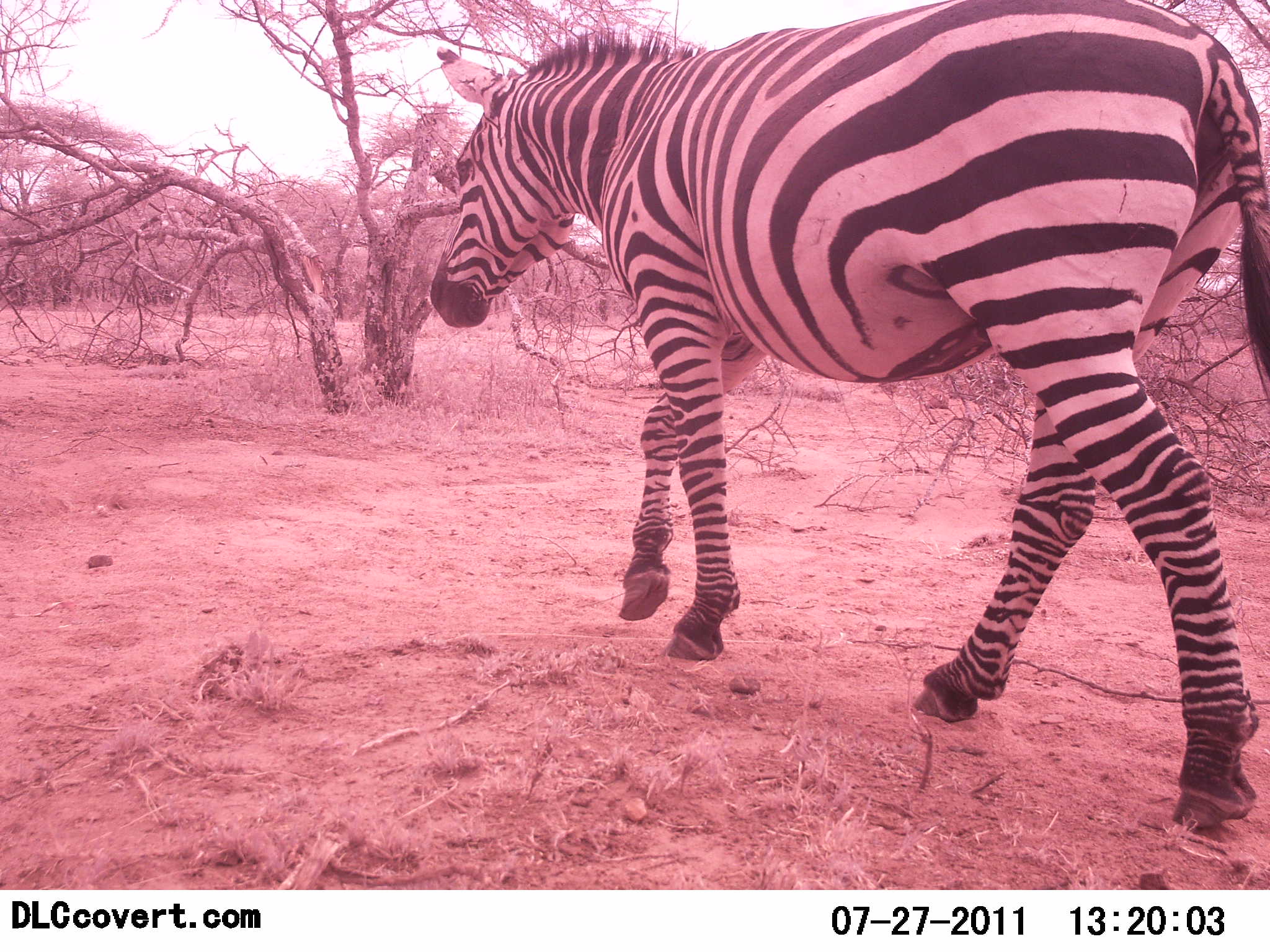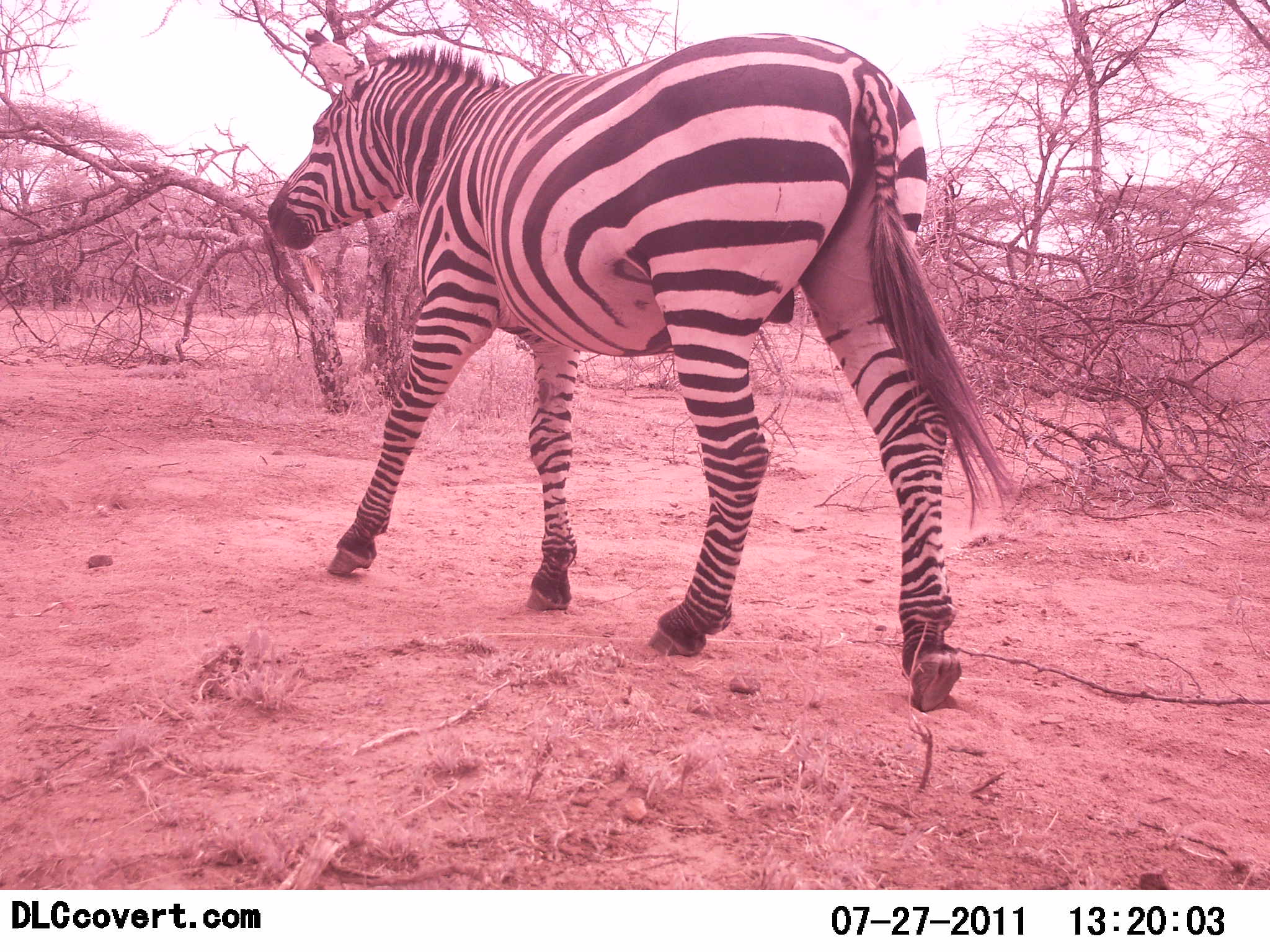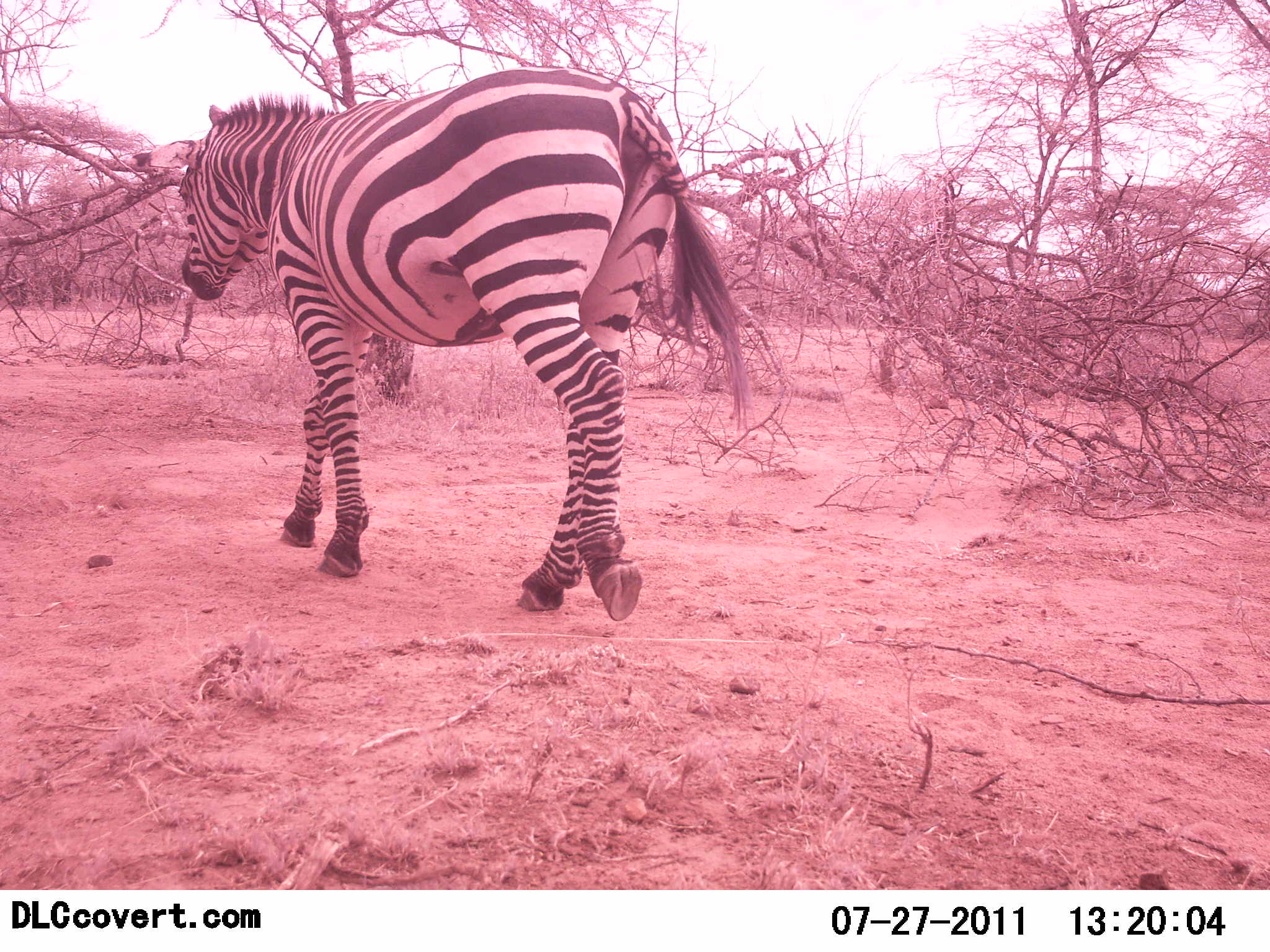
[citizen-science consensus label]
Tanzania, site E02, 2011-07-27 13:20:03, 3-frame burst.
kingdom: Animalia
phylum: Chordata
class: Mammalia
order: Perissodactyla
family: Equidae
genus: Equus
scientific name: Equus quagga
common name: plains zebra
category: zebra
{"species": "zebra (plains zebra) (Equus quagga)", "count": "1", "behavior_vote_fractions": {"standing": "0%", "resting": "0%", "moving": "100%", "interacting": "0%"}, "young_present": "0%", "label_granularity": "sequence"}